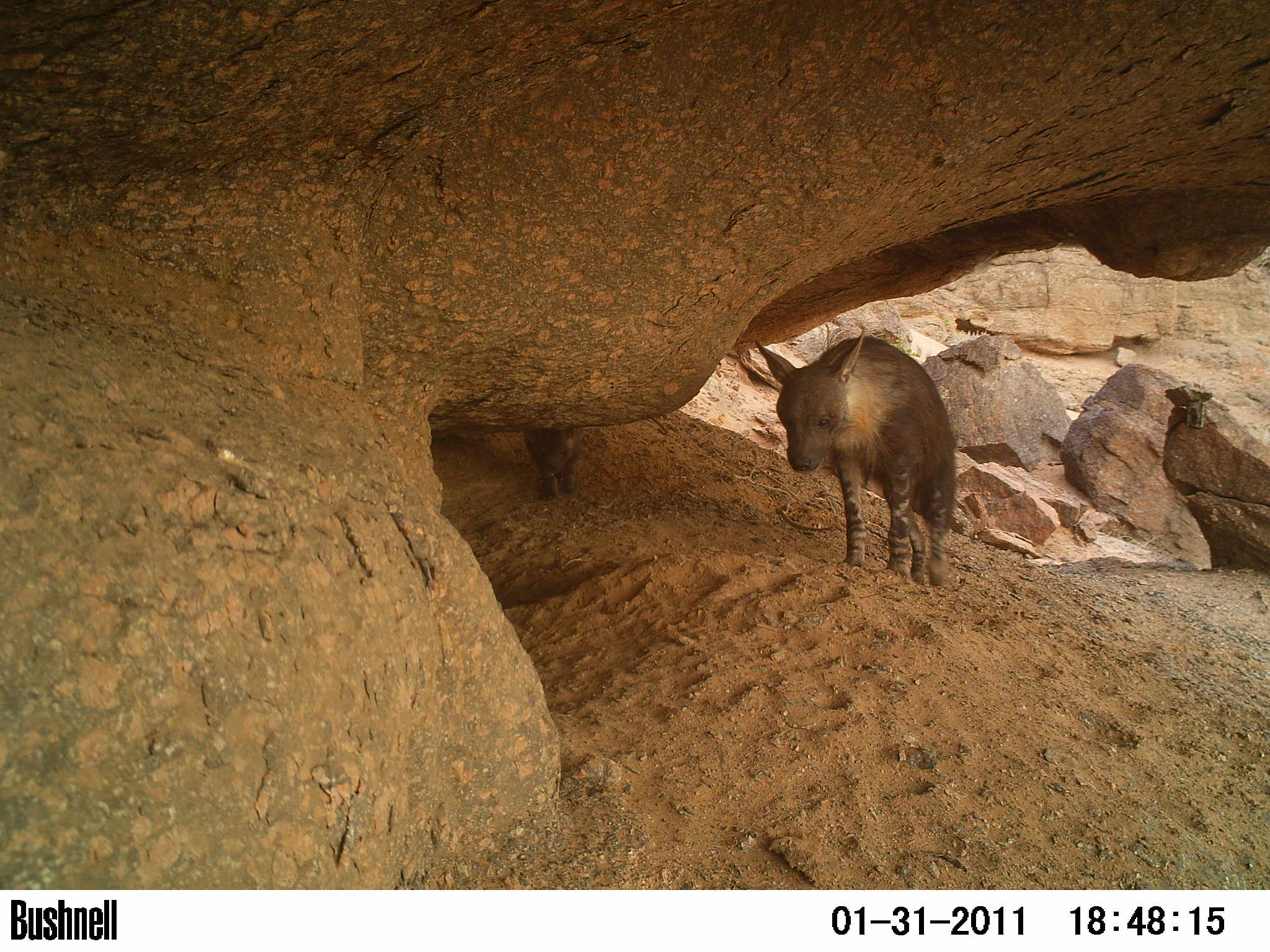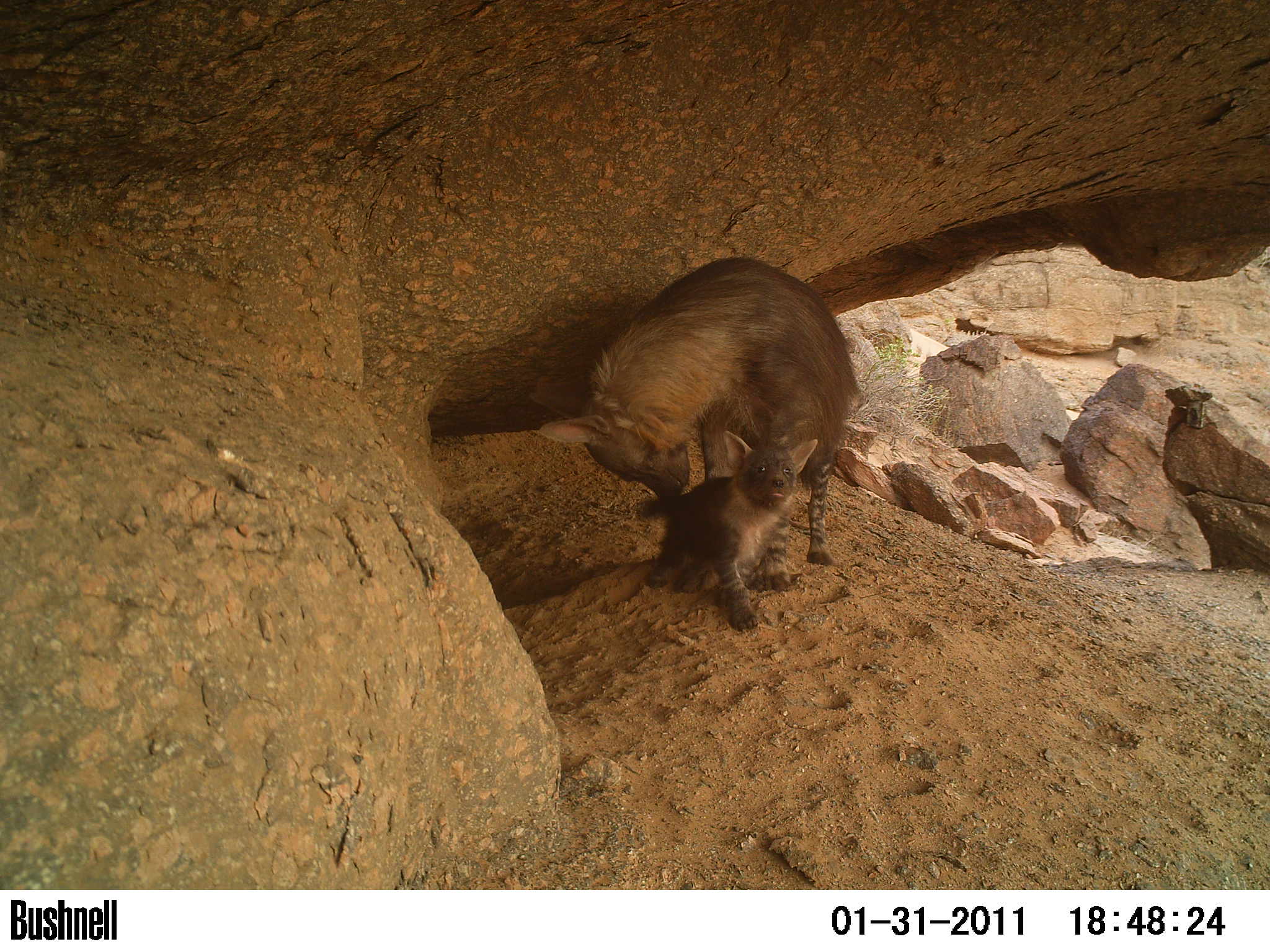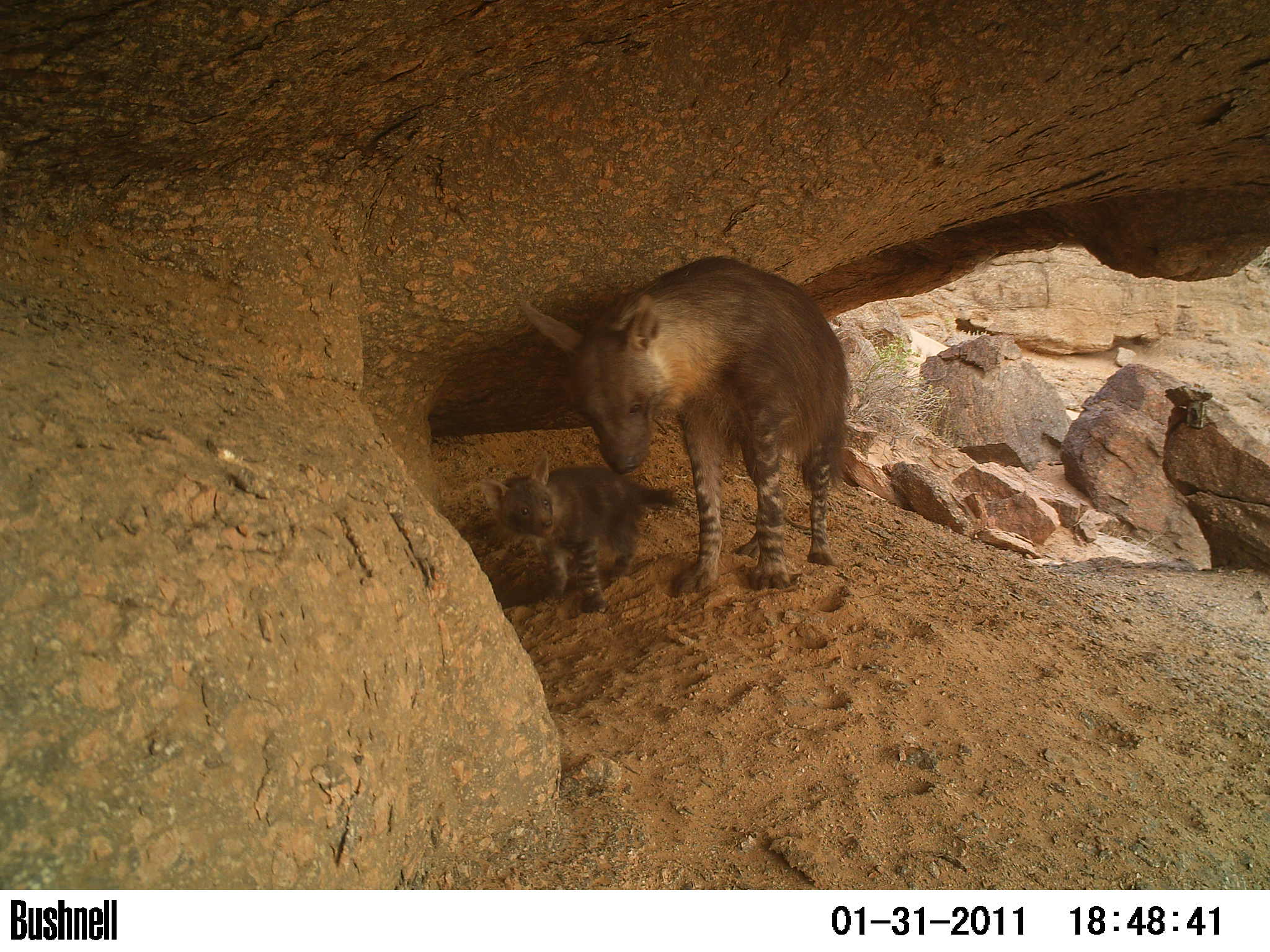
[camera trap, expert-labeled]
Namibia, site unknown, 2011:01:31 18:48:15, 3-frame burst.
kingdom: Animalia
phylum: Chordata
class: Mammalia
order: Carnivora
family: Hyaenidae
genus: Parahyaena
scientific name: Parahyaena brunnea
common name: brown hyena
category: hyaena brunnea